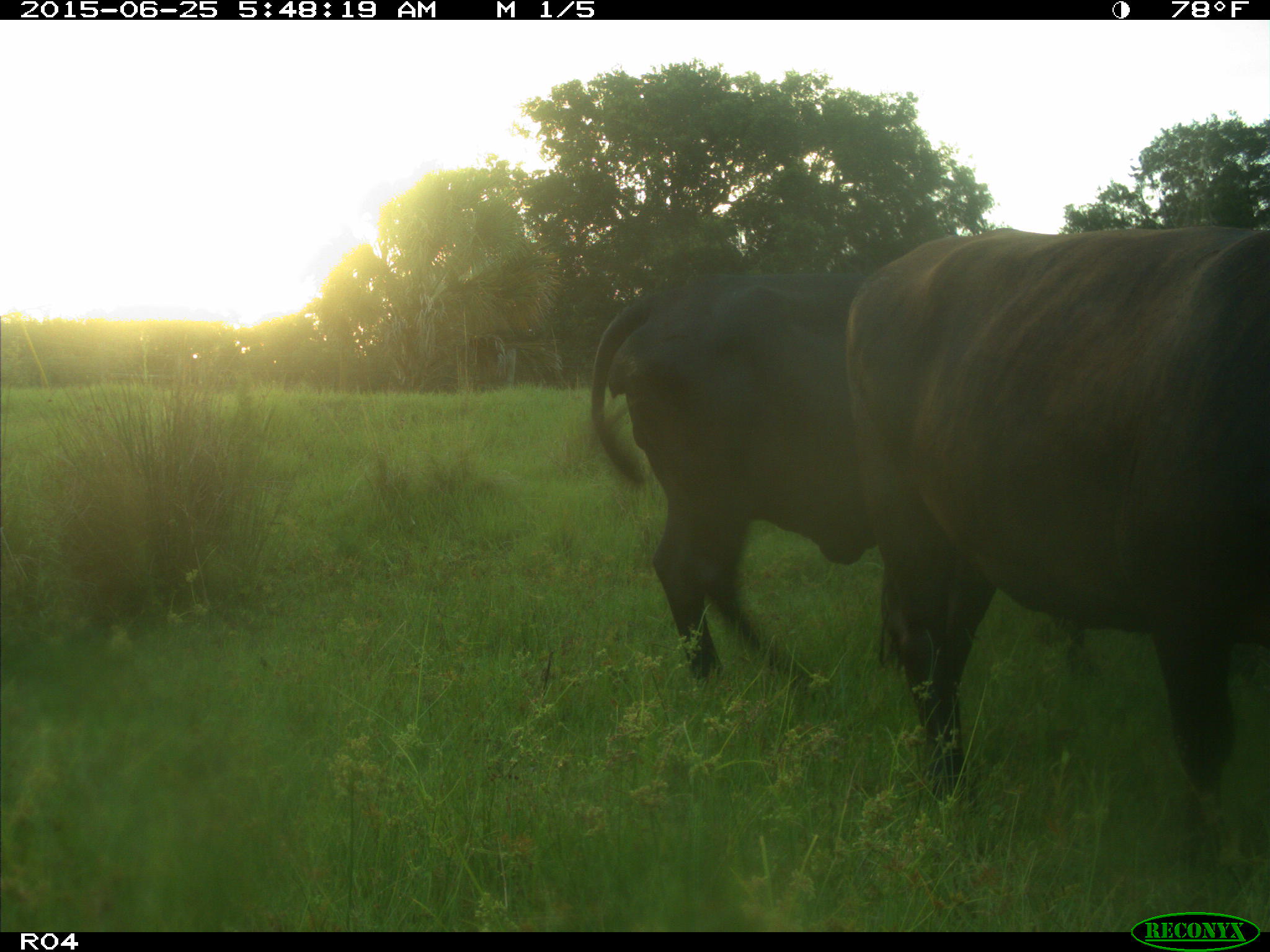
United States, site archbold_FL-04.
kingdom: Animalia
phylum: Chordata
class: Mammalia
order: Artiodactyla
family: Bovidae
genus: Bos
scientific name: Bos taurus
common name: domestic cow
Bos taurus (domestic cow).